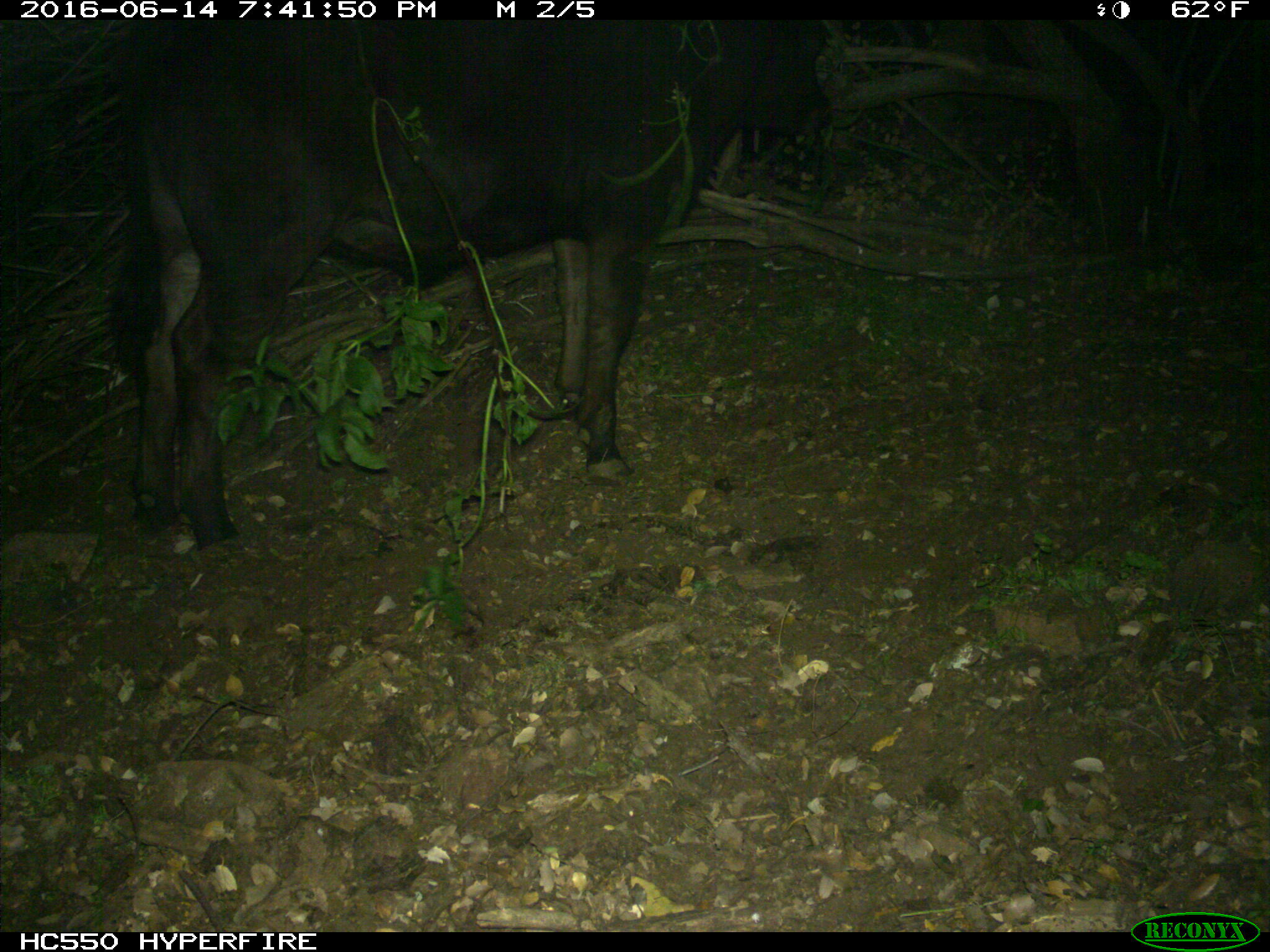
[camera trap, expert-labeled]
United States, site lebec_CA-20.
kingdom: Animalia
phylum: Chordata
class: Mammalia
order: Artiodactyla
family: Bovidae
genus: Bos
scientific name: Bos taurus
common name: domestic cow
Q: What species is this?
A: Bos taurus (domestic cow).